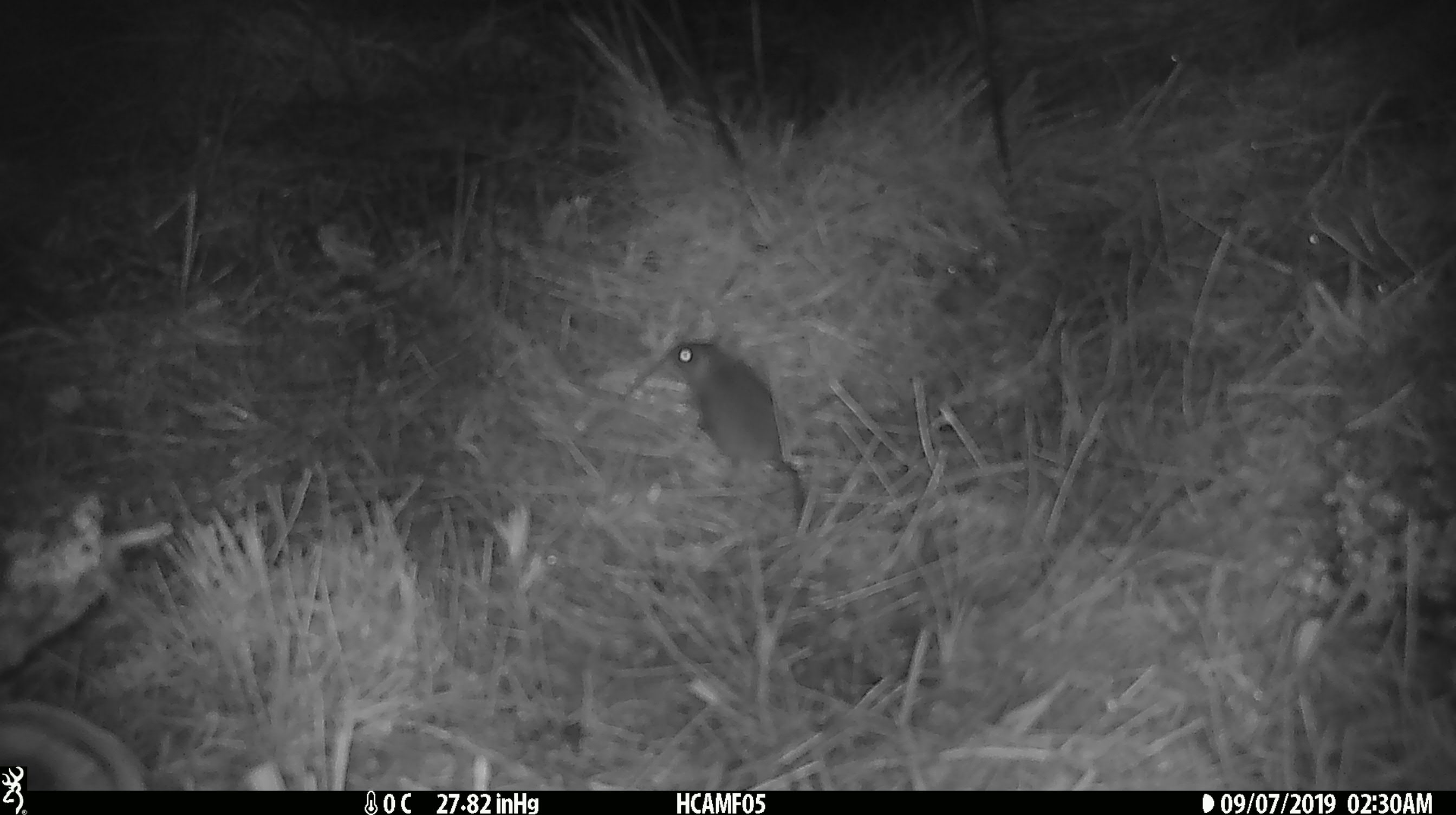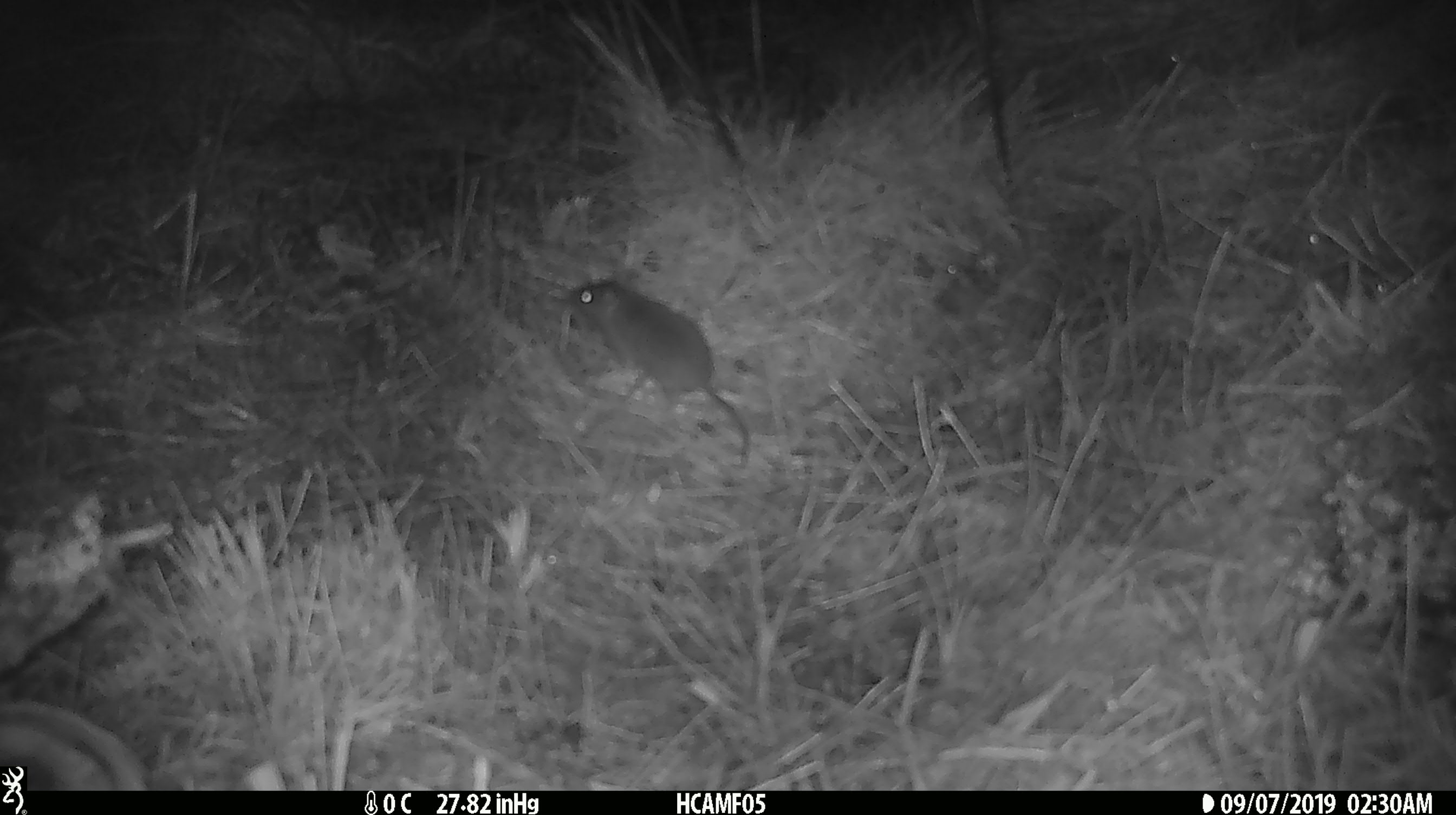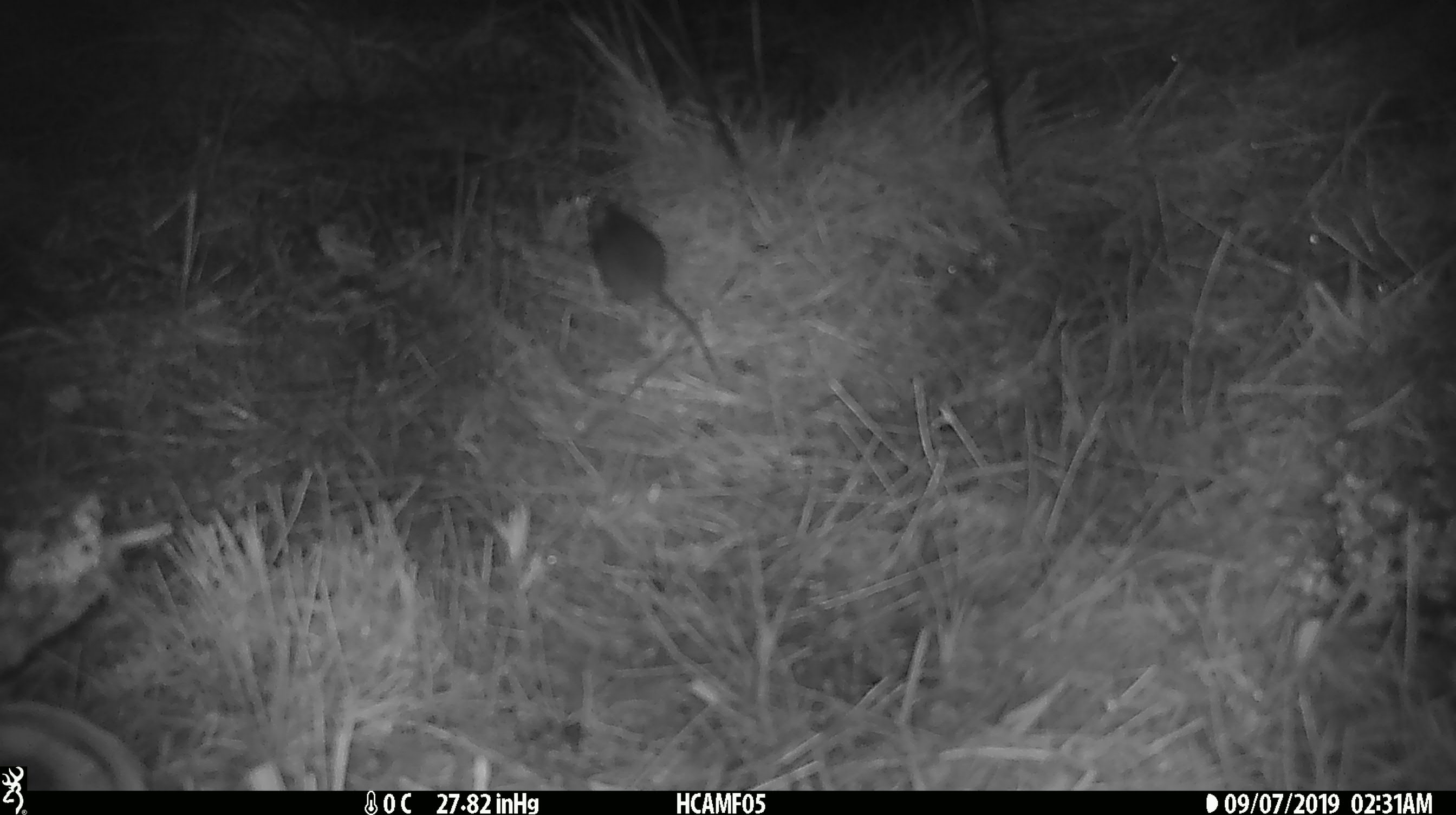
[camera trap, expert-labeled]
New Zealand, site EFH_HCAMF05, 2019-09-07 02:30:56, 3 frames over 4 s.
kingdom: Animalia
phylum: Chordata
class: Mammalia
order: Rodentia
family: Muridae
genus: Mus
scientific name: Mus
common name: mouse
Mouse (Mus).